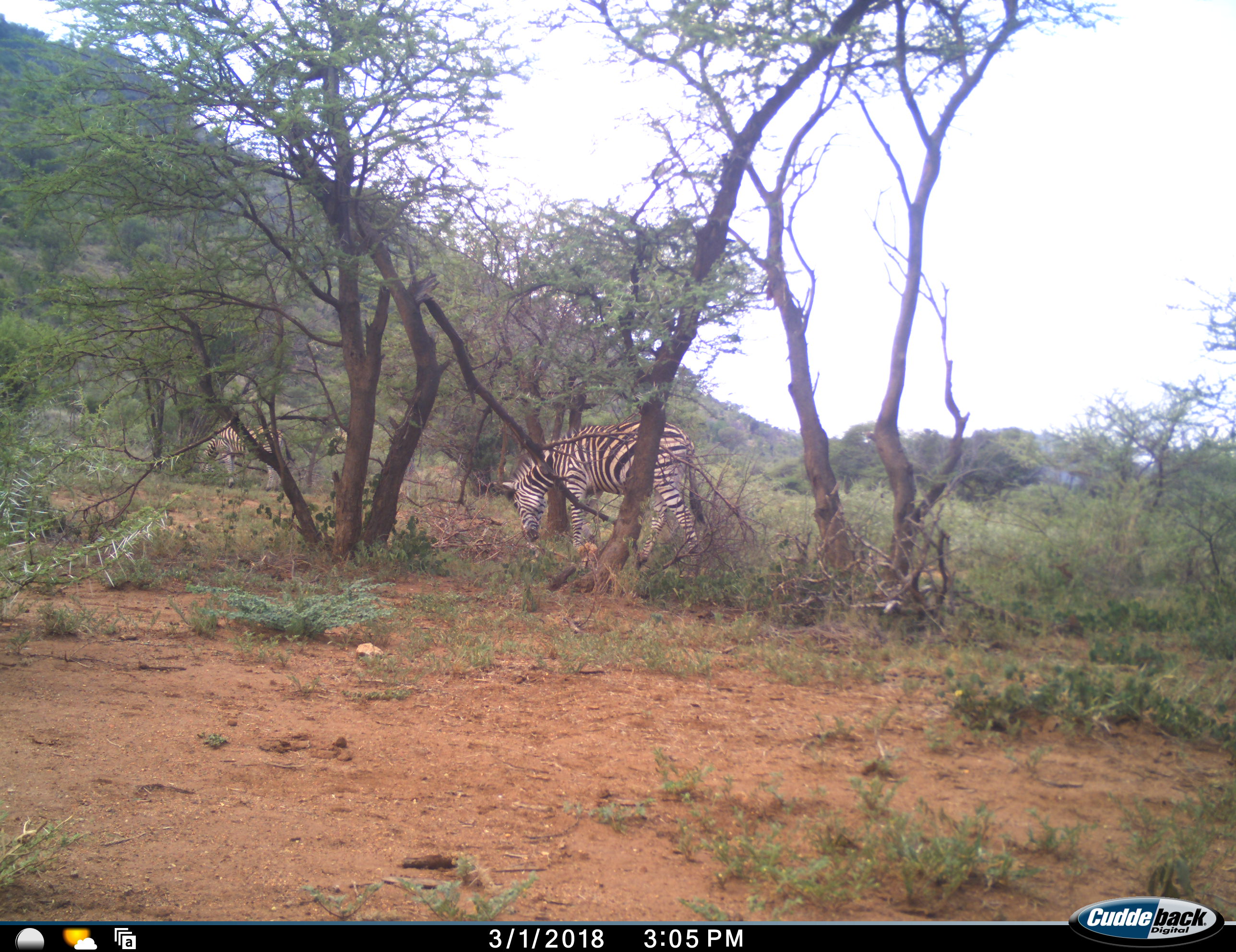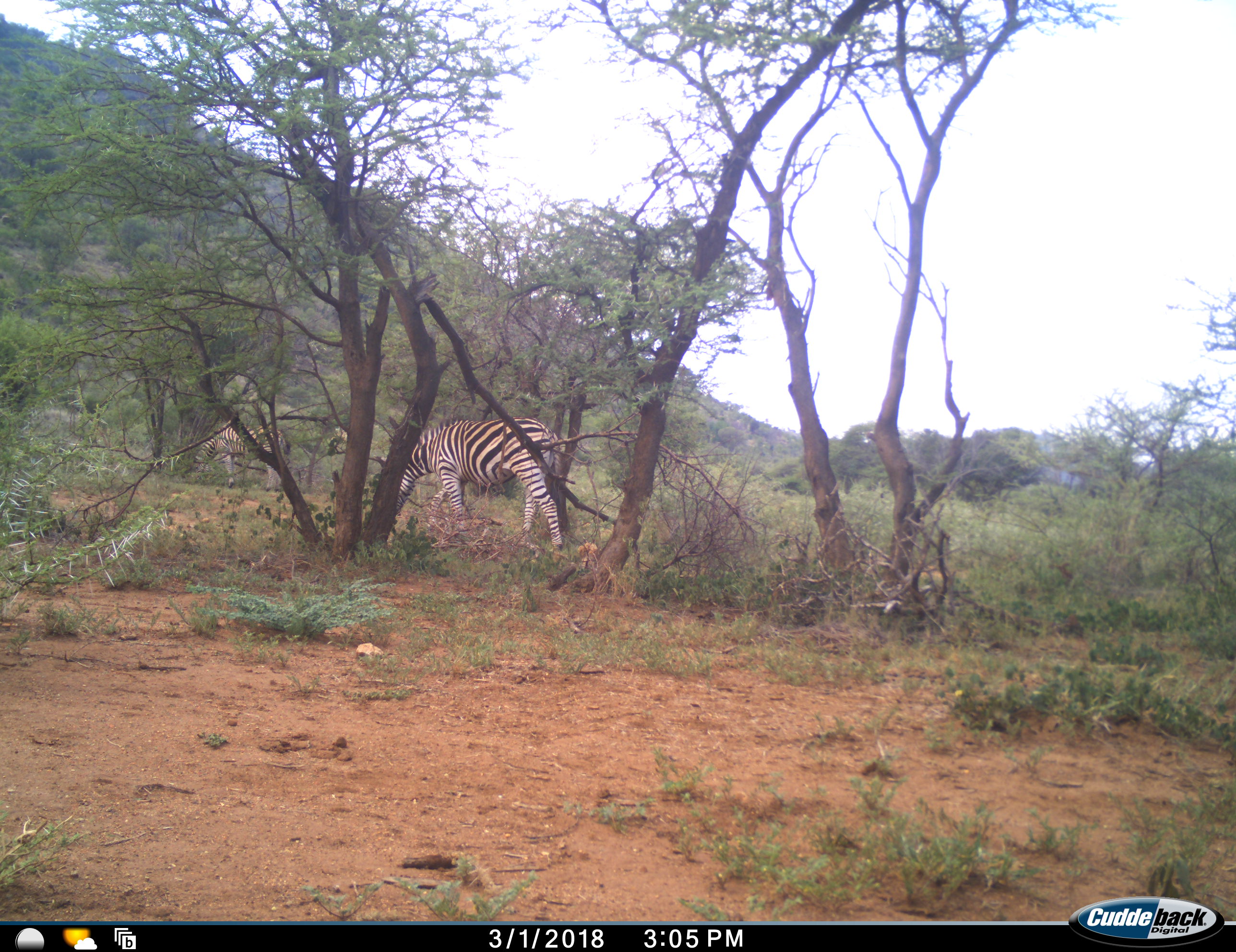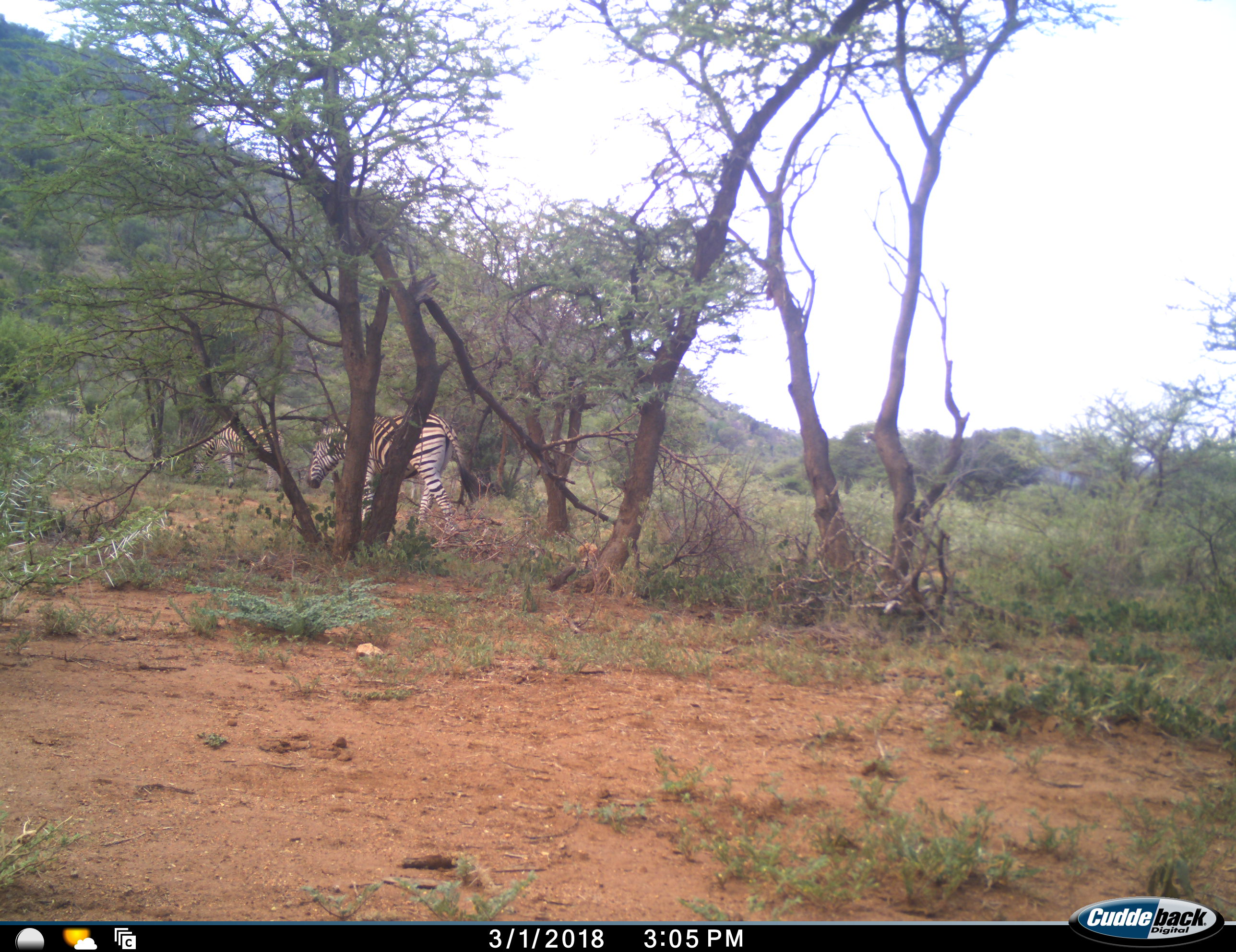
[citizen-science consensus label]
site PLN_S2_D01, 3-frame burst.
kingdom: Animalia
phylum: Chordata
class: Mammalia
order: Perissodactyla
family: Equidae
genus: Equus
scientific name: Equus quagga burchellii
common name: burchell's zebra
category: zebraburchells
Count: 2.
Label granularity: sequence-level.